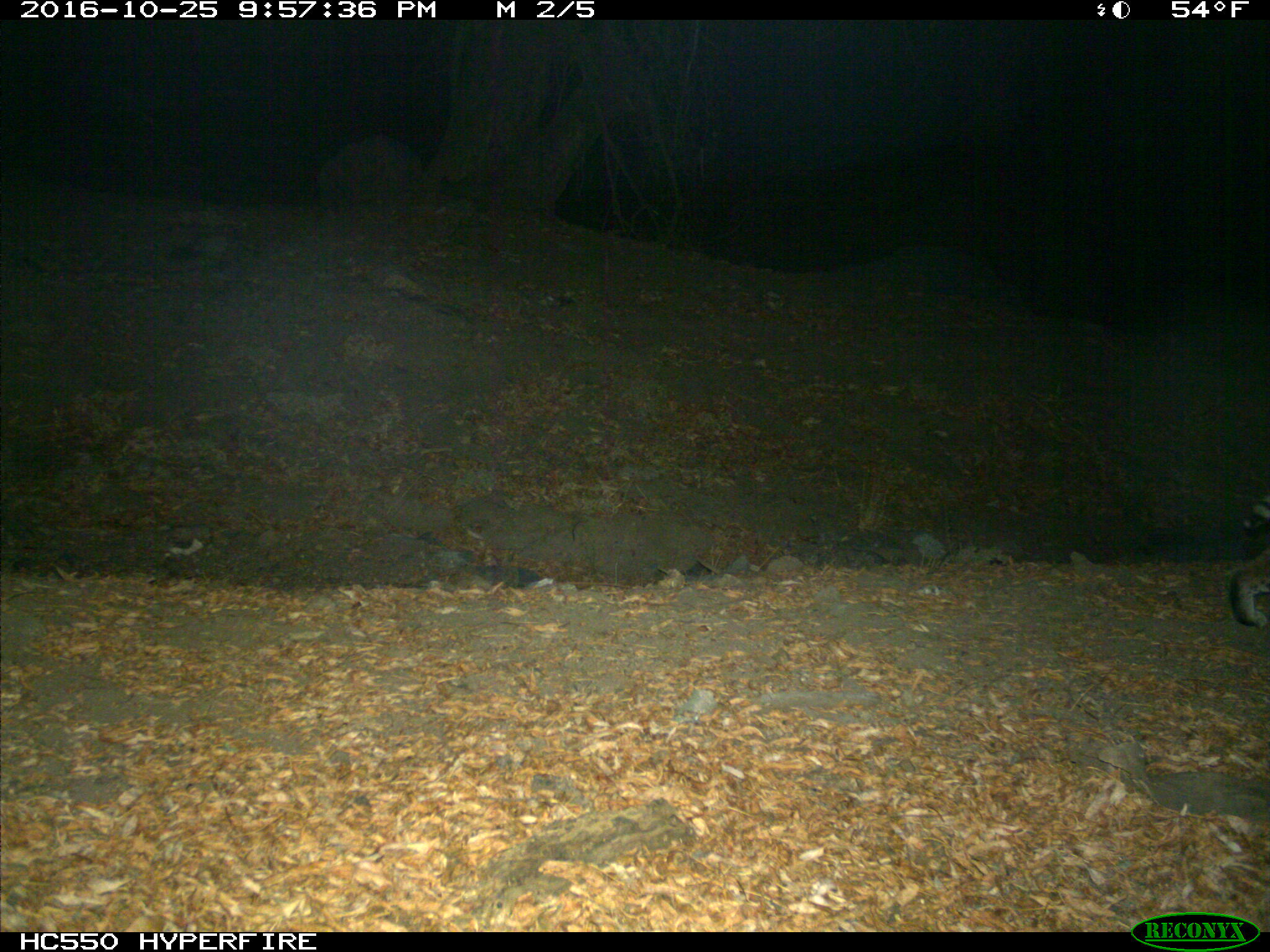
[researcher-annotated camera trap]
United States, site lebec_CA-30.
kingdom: Animalia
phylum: Chordata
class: Mammalia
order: Carnivora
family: Felidae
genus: Lynx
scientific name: Lynx rufus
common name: bobcat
Lynx rufus (bobcat).